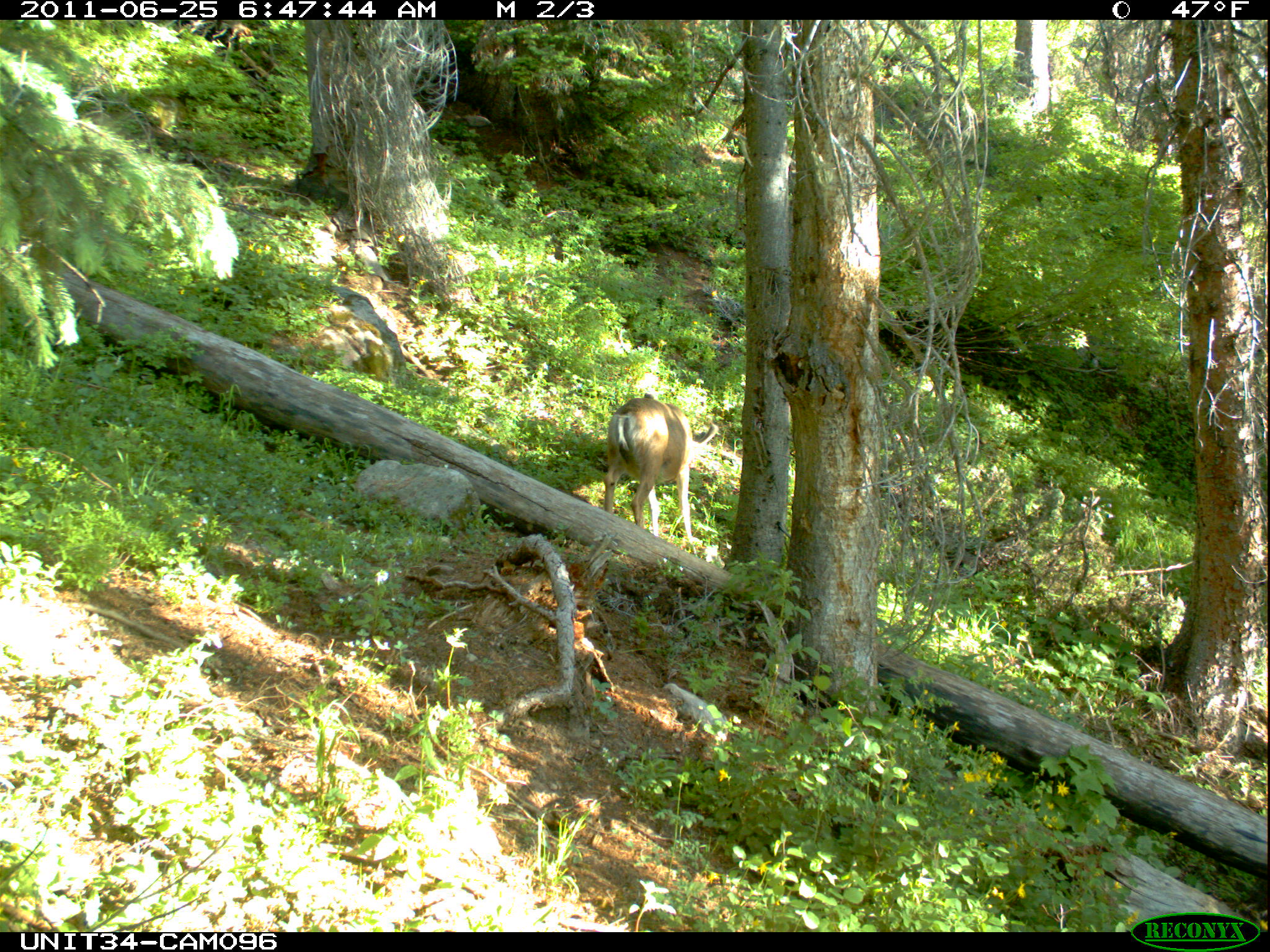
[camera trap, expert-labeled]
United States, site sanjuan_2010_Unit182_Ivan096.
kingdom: Animalia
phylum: Chordata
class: Mammalia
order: Artiodactyla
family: Cervidae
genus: Odocoileus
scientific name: Odocoileus hemionus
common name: mule deer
Odocoileus hemionus (mule deer).